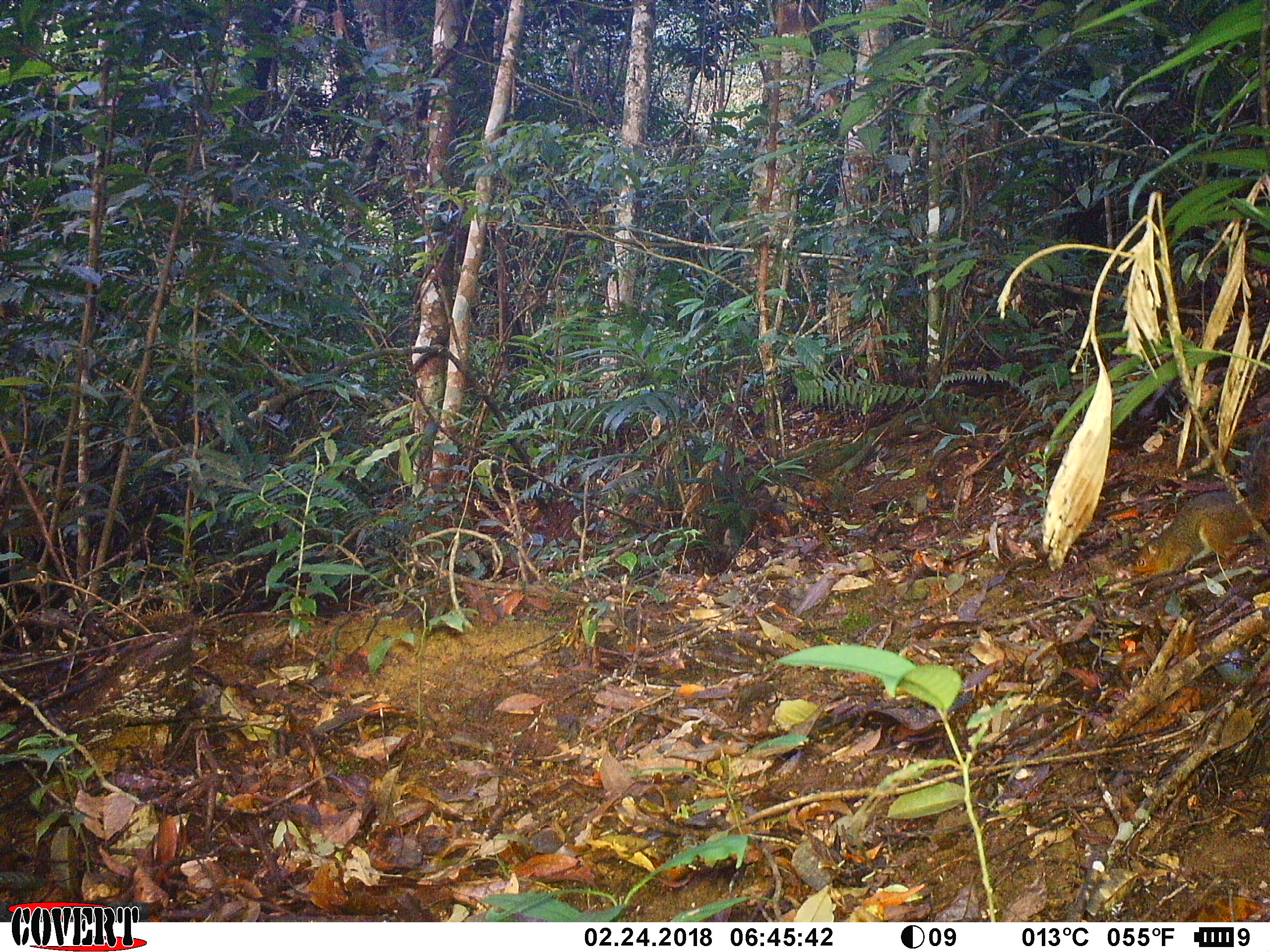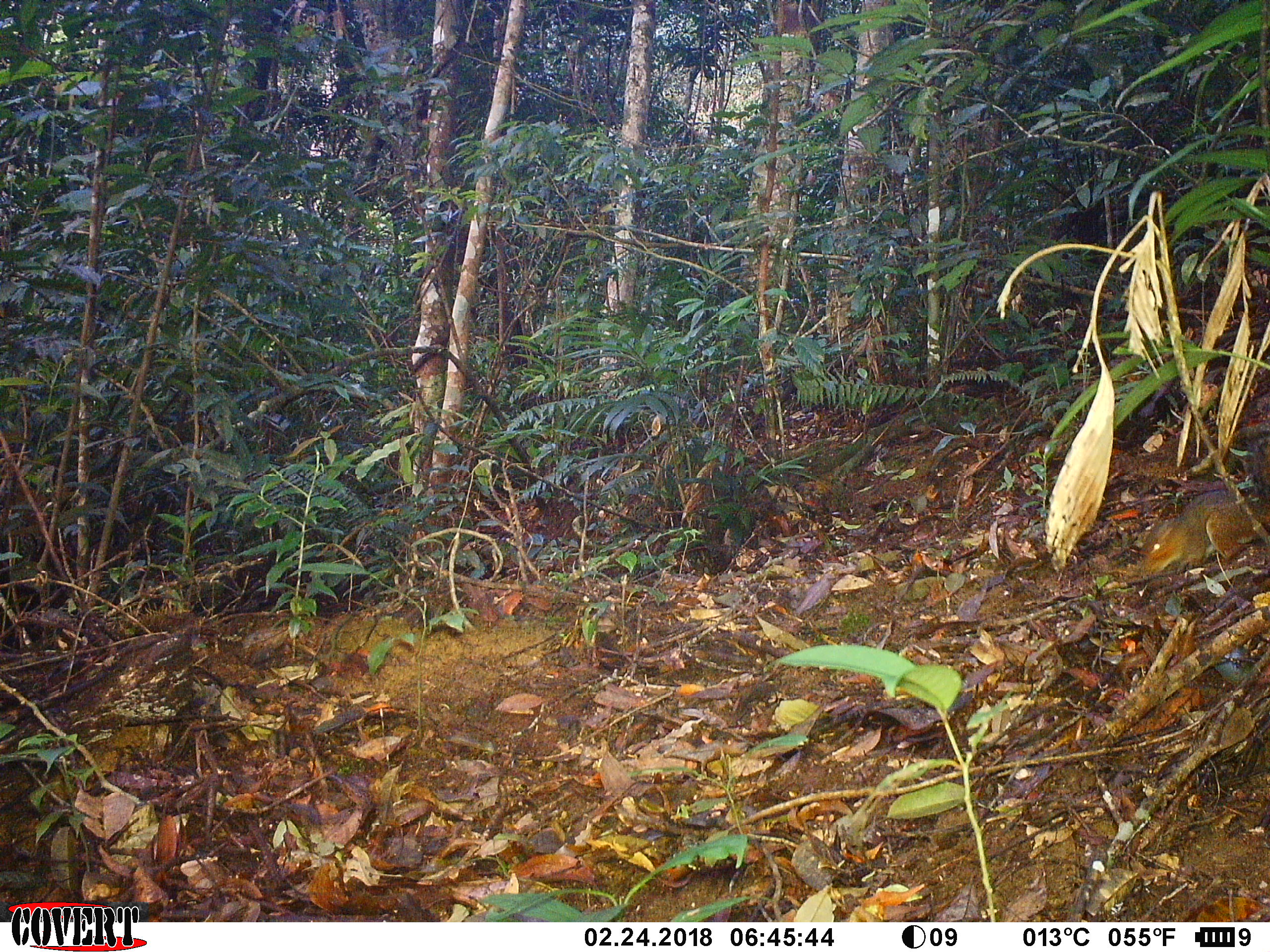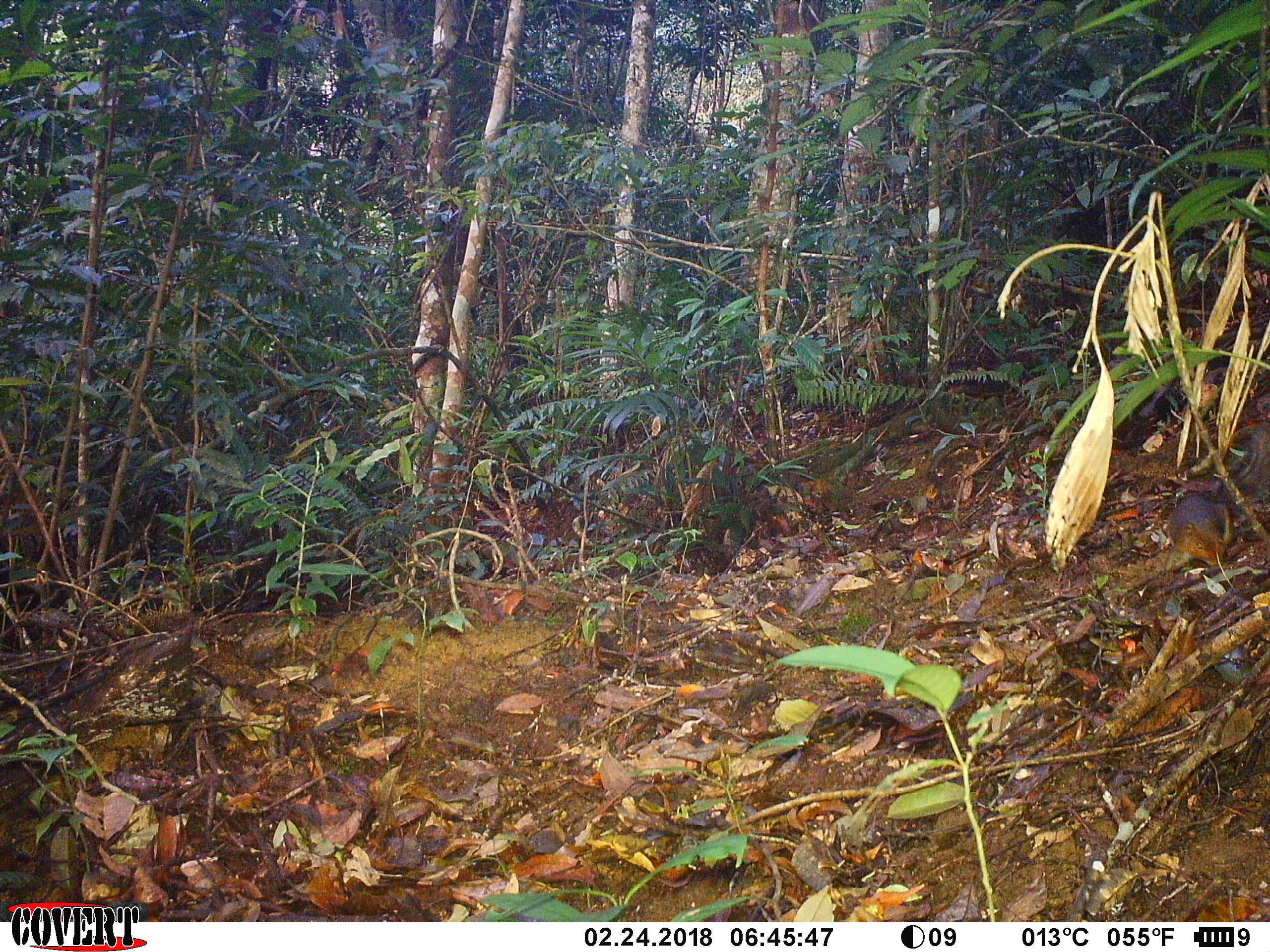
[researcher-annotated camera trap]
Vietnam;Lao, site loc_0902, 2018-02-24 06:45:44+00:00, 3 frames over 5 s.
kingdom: Animalia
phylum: Chordata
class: Mammalia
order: Rodentia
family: Sciuridae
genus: Dremomys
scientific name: Dremomys rufigenis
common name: red-cheeked squirrel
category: red cheeked squirrel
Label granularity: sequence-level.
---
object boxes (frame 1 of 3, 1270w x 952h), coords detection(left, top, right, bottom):
red cheeked squirrel: detection(1129, 428, 1269, 576)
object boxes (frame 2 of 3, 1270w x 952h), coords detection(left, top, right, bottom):
red cheeked squirrel: detection(1117, 489, 1270, 582)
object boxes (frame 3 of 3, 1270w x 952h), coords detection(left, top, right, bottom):
red cheeked squirrel: detection(1163, 422, 1269, 569)